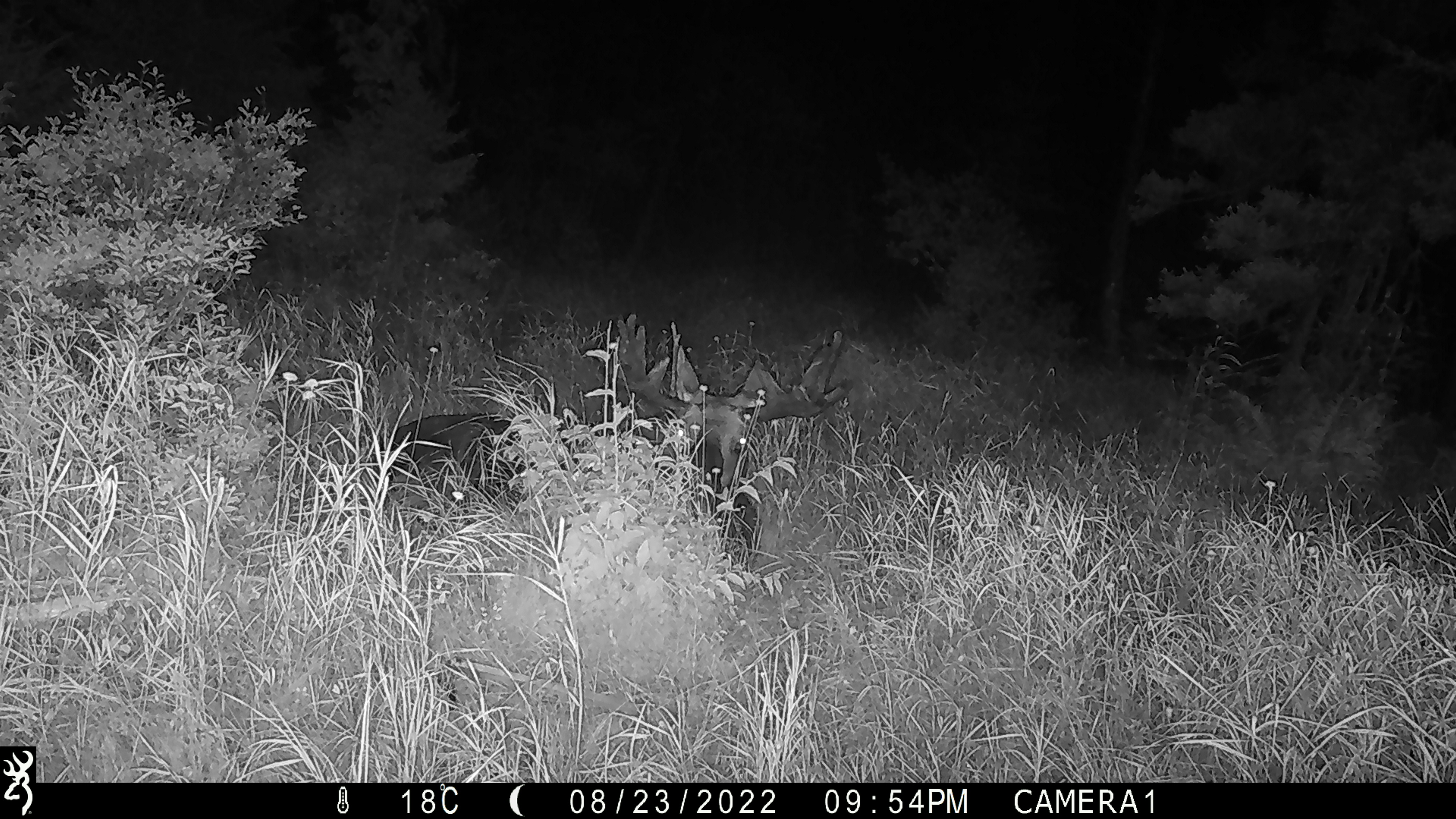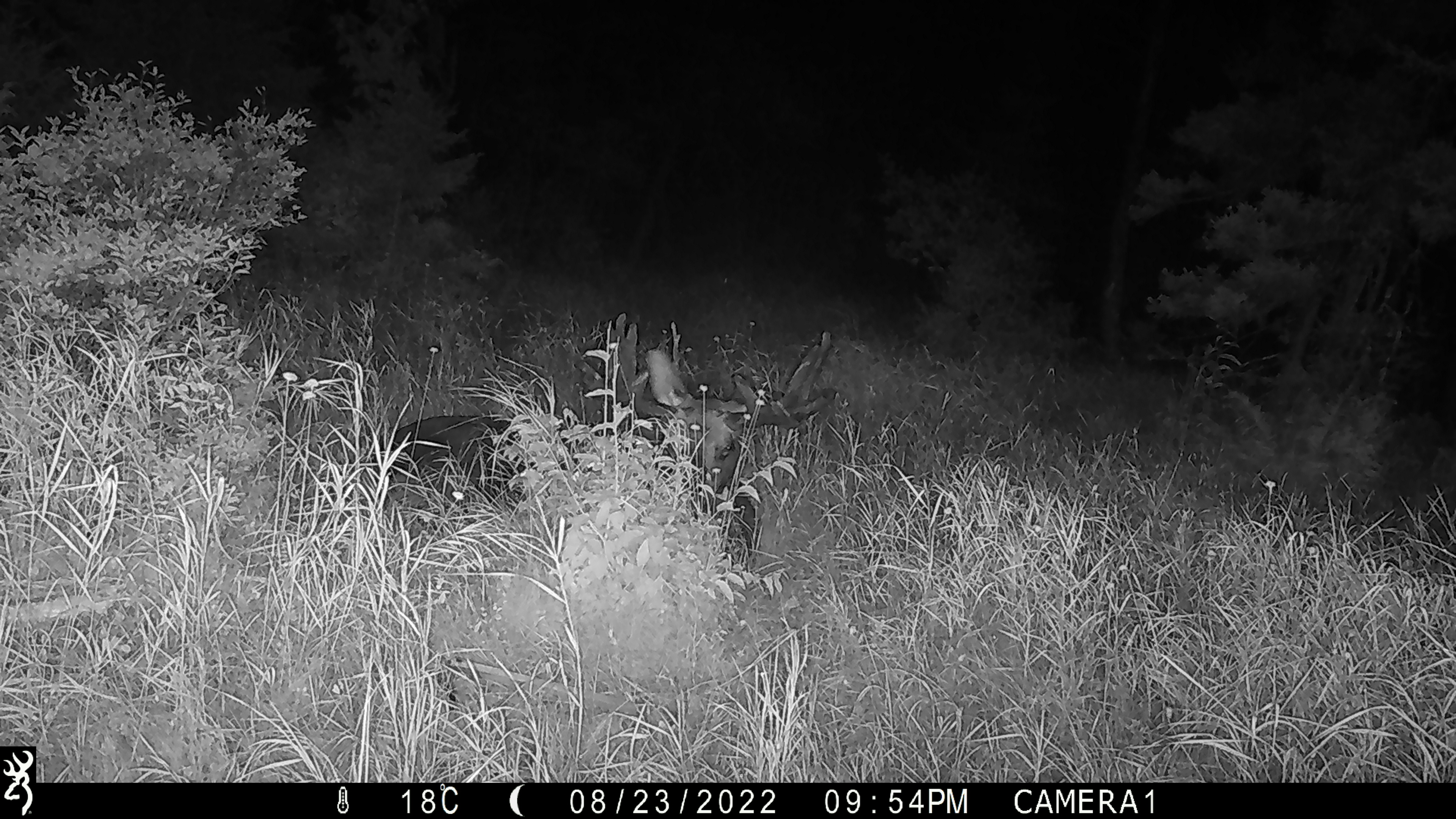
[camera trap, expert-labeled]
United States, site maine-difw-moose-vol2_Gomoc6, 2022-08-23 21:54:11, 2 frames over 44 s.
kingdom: Animalia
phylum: Chordata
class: Mammalia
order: Artiodactyla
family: Cervidae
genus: Alces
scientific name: Alces alces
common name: moose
Moose (Alces alces).